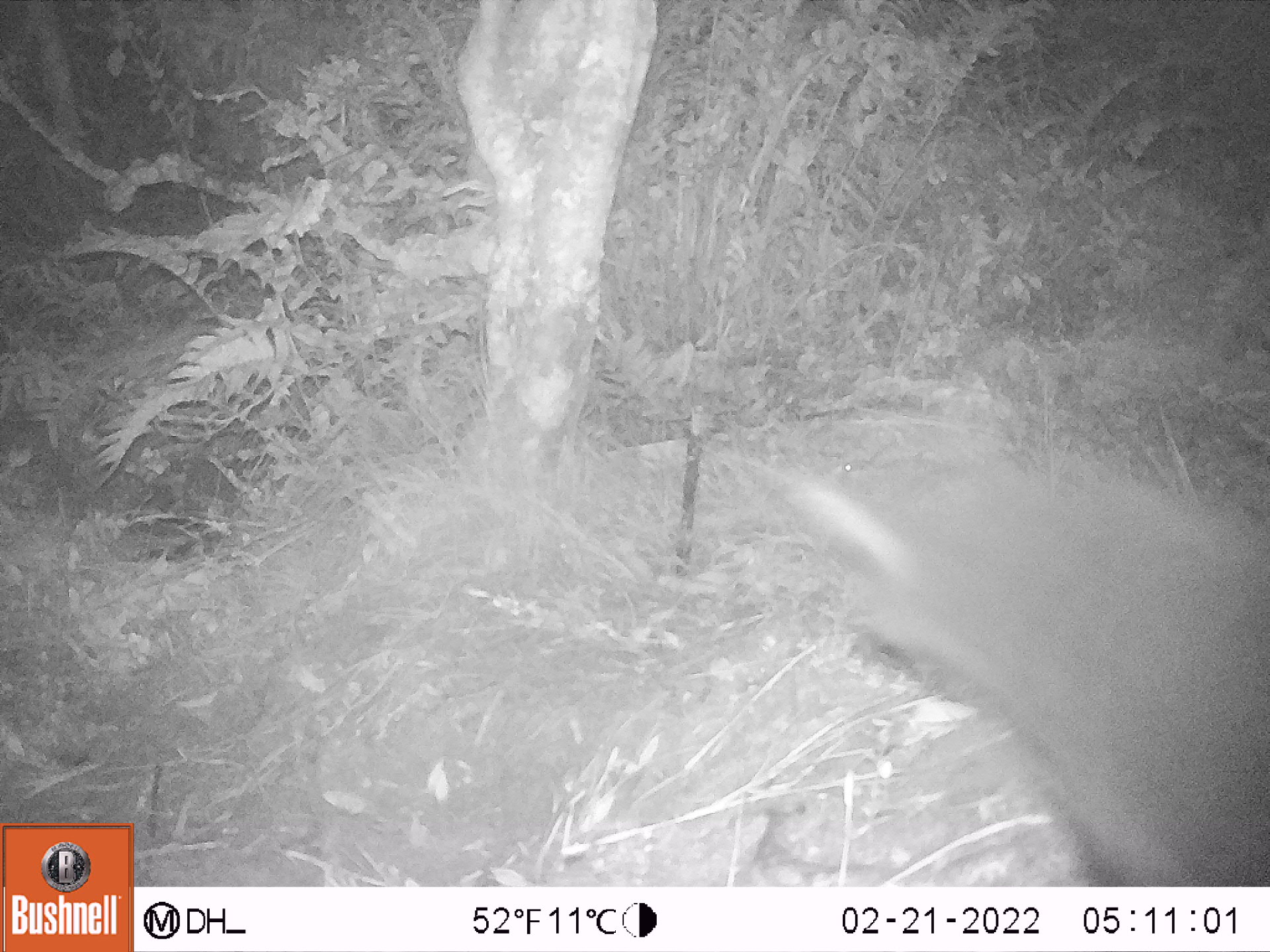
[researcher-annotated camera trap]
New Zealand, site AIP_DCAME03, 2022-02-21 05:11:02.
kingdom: Animalia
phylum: Chordata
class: Mammalia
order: Carnivora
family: Felidae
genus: Felis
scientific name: Felis catus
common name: domestic cat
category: cat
Cat (domestic cat) (Felis catus).